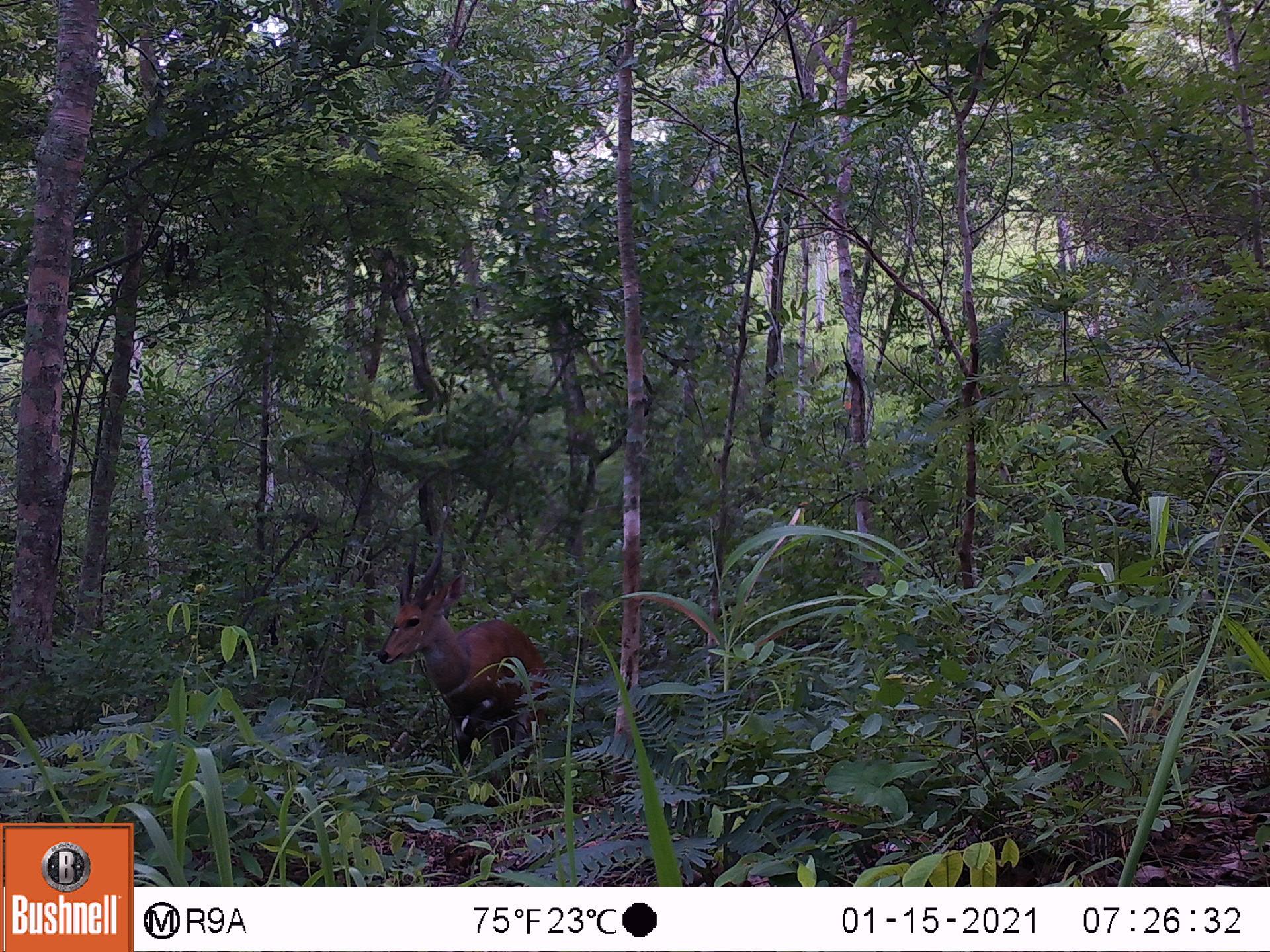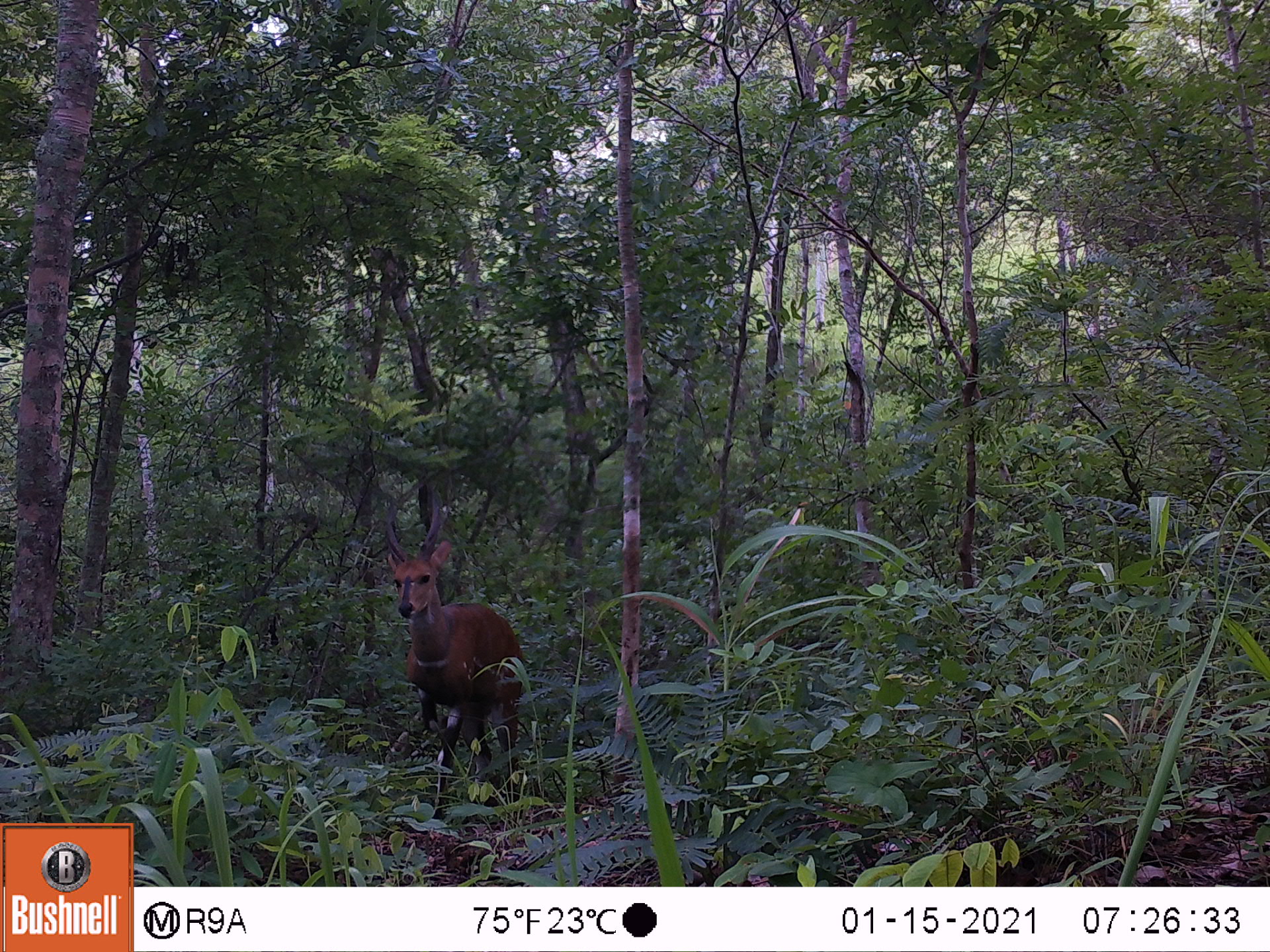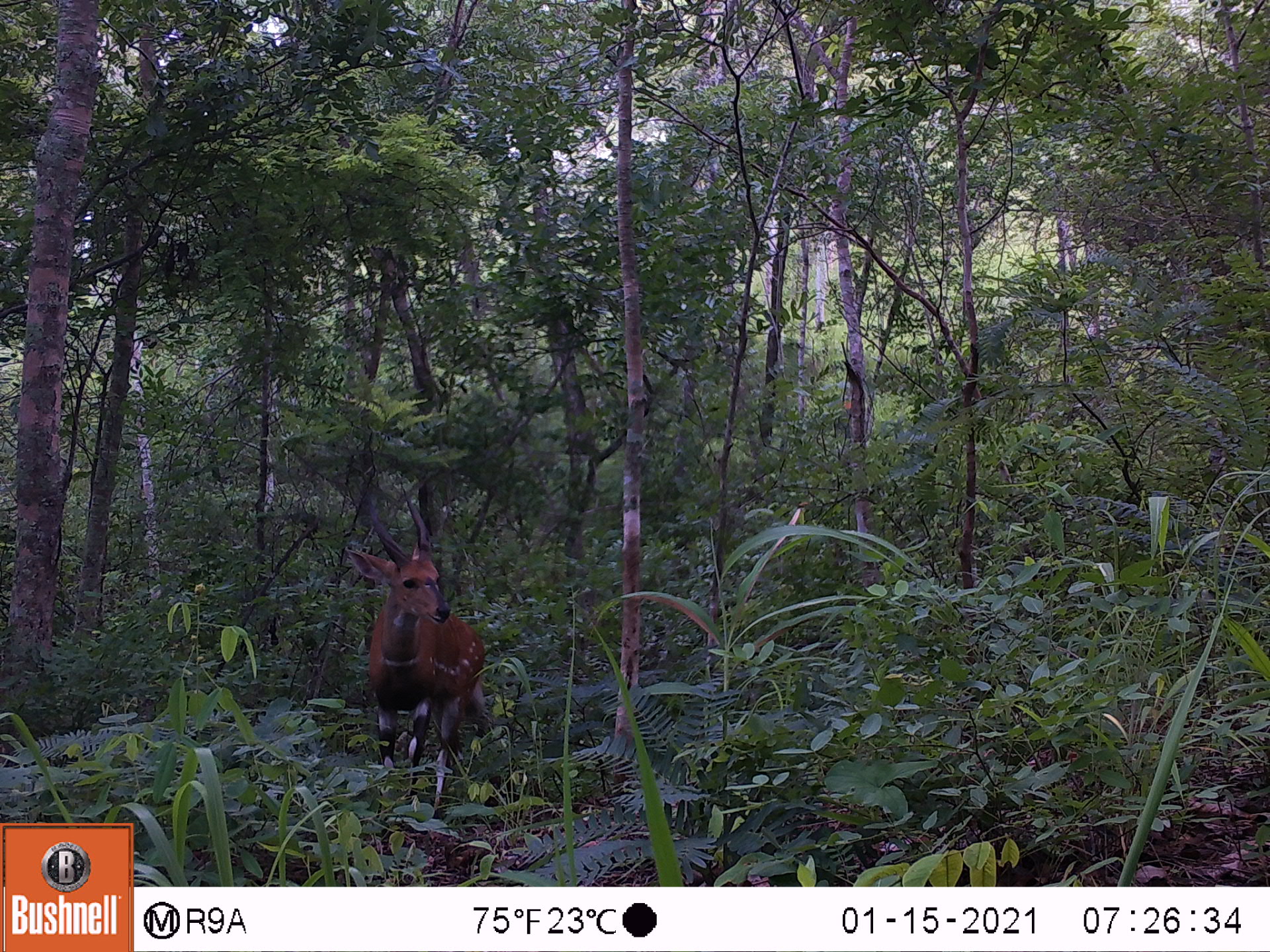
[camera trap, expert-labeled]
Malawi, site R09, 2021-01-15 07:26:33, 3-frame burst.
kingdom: Animalia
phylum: Chordata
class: Mammalia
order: Artiodactyla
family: Bovidae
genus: Tragelaphus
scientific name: Tragelaphus sylvaticus sylvaticus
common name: cape bushbuck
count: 1